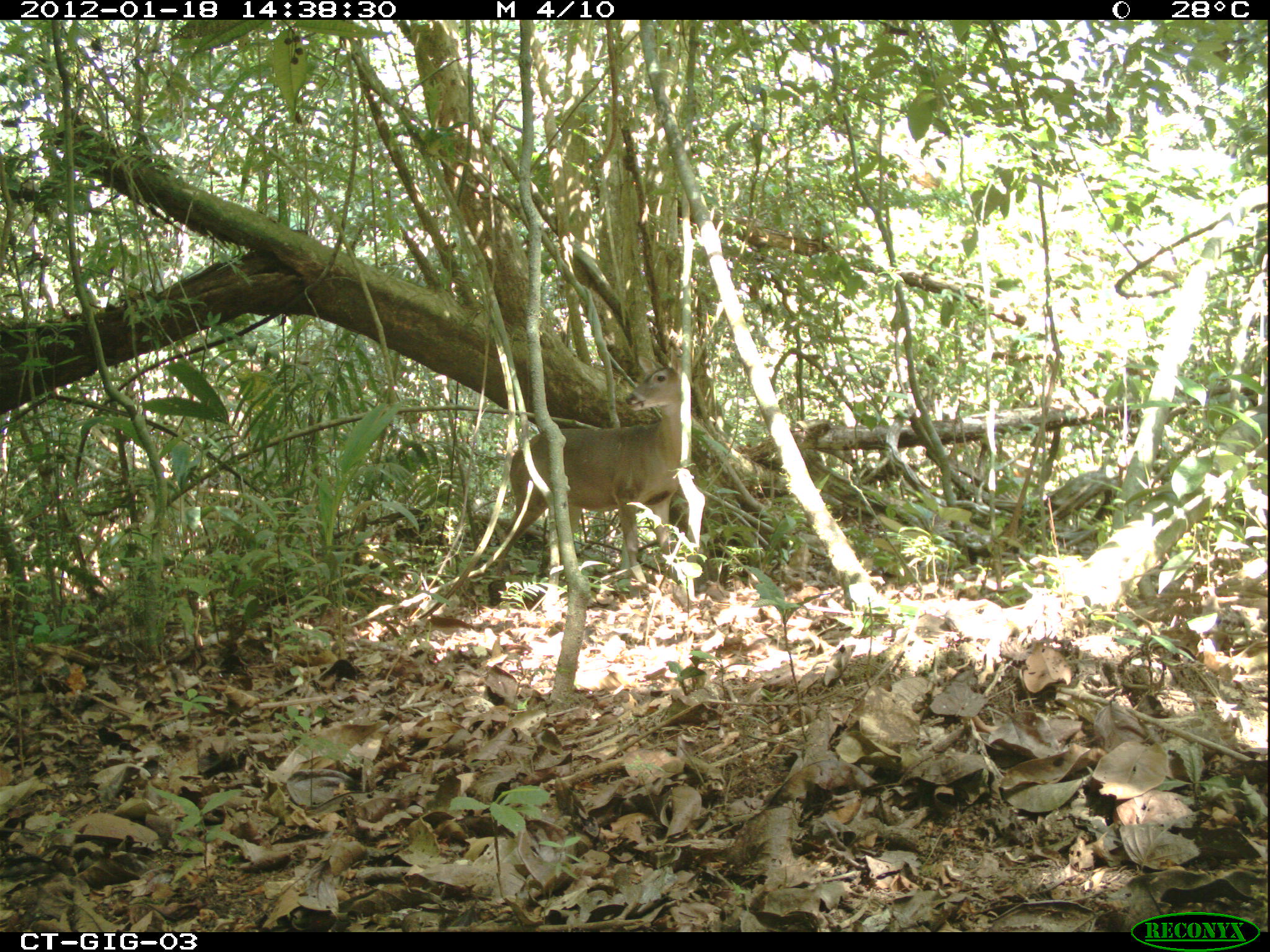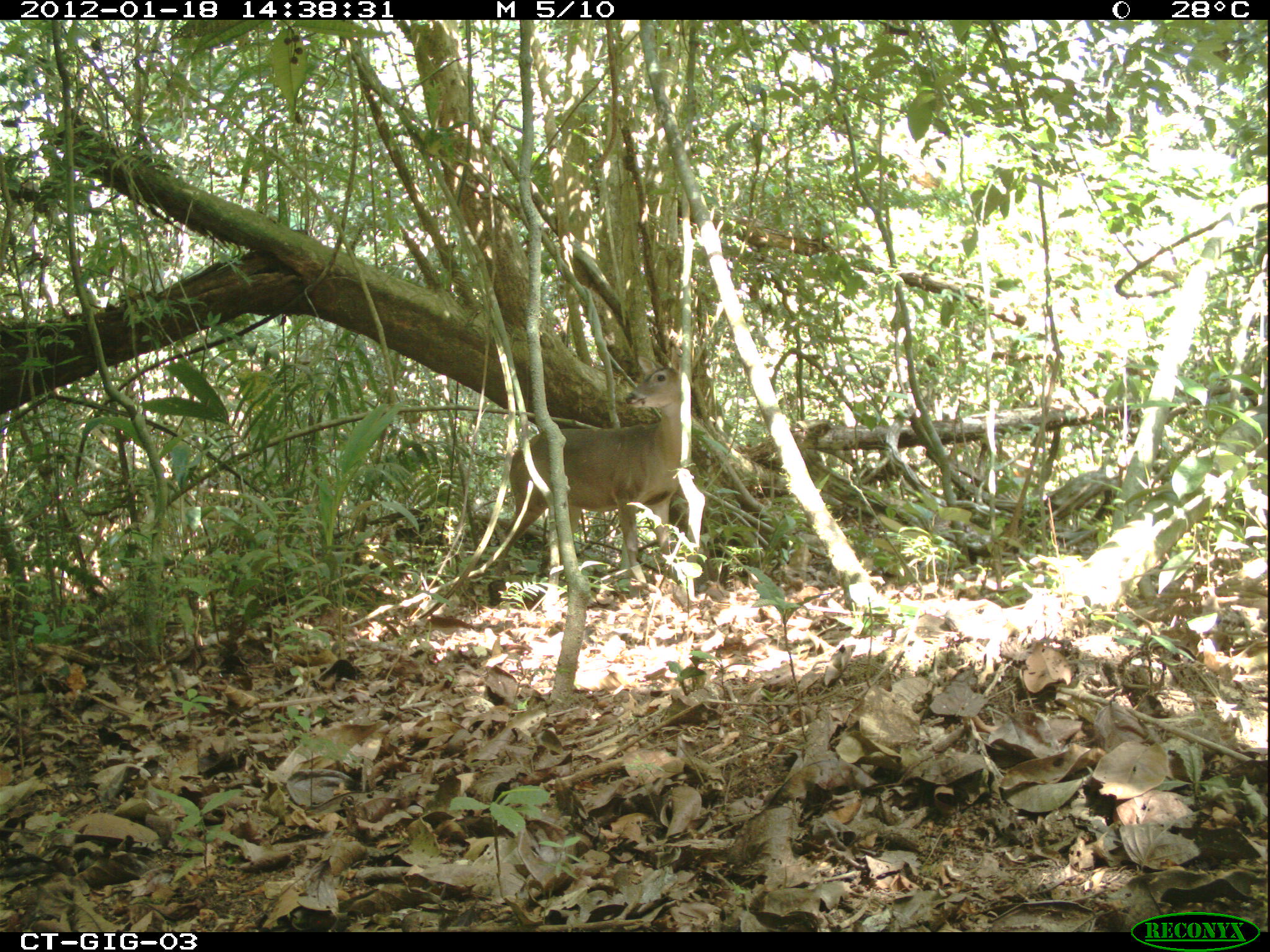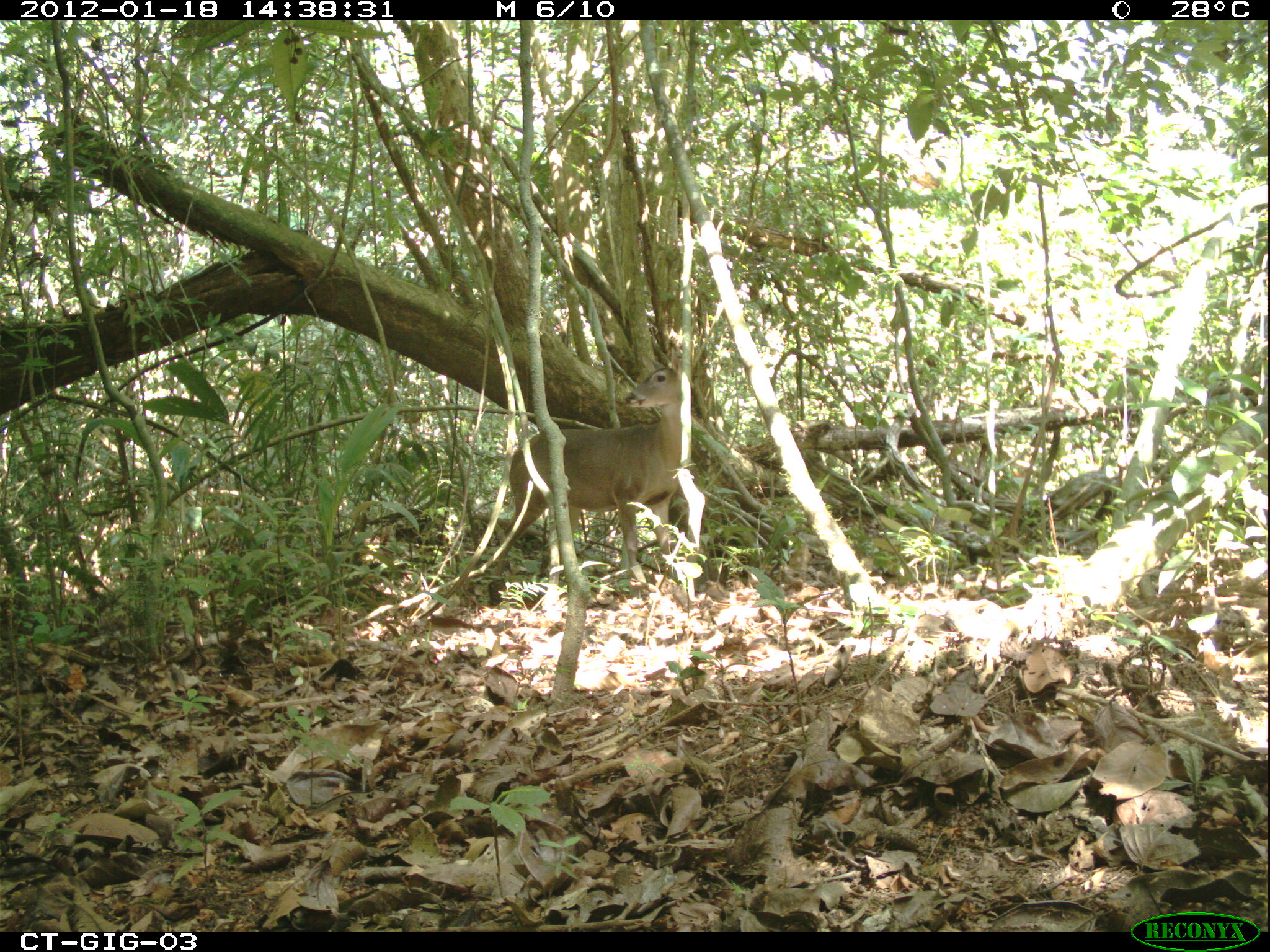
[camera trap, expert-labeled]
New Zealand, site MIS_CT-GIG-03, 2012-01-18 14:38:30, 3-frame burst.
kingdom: Animalia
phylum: Chordata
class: Mammalia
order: Artiodactyla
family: Cervidae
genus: Odocoileus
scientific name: Odocoileus virginianus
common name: white-tailed deer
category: white tailed deer